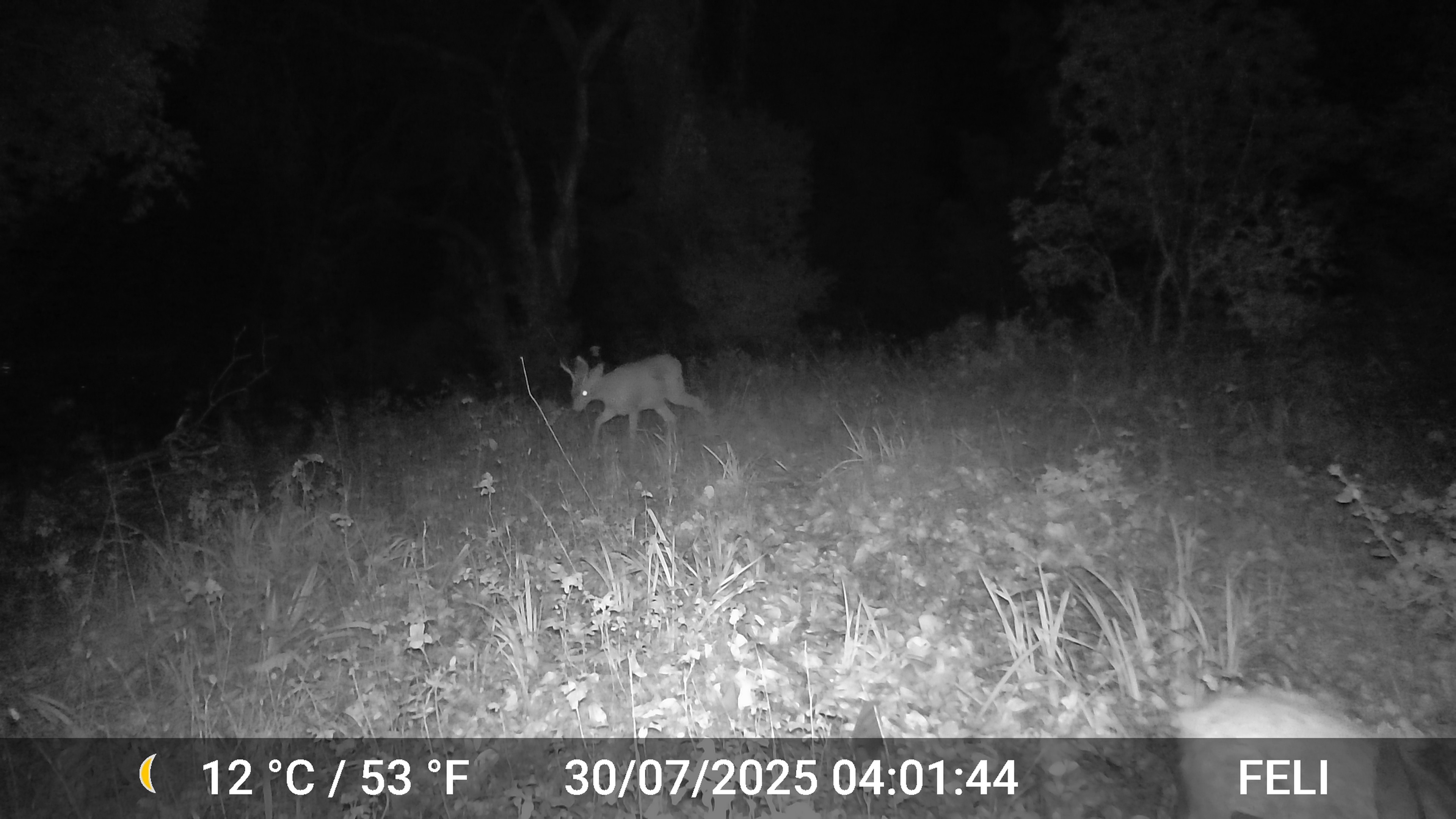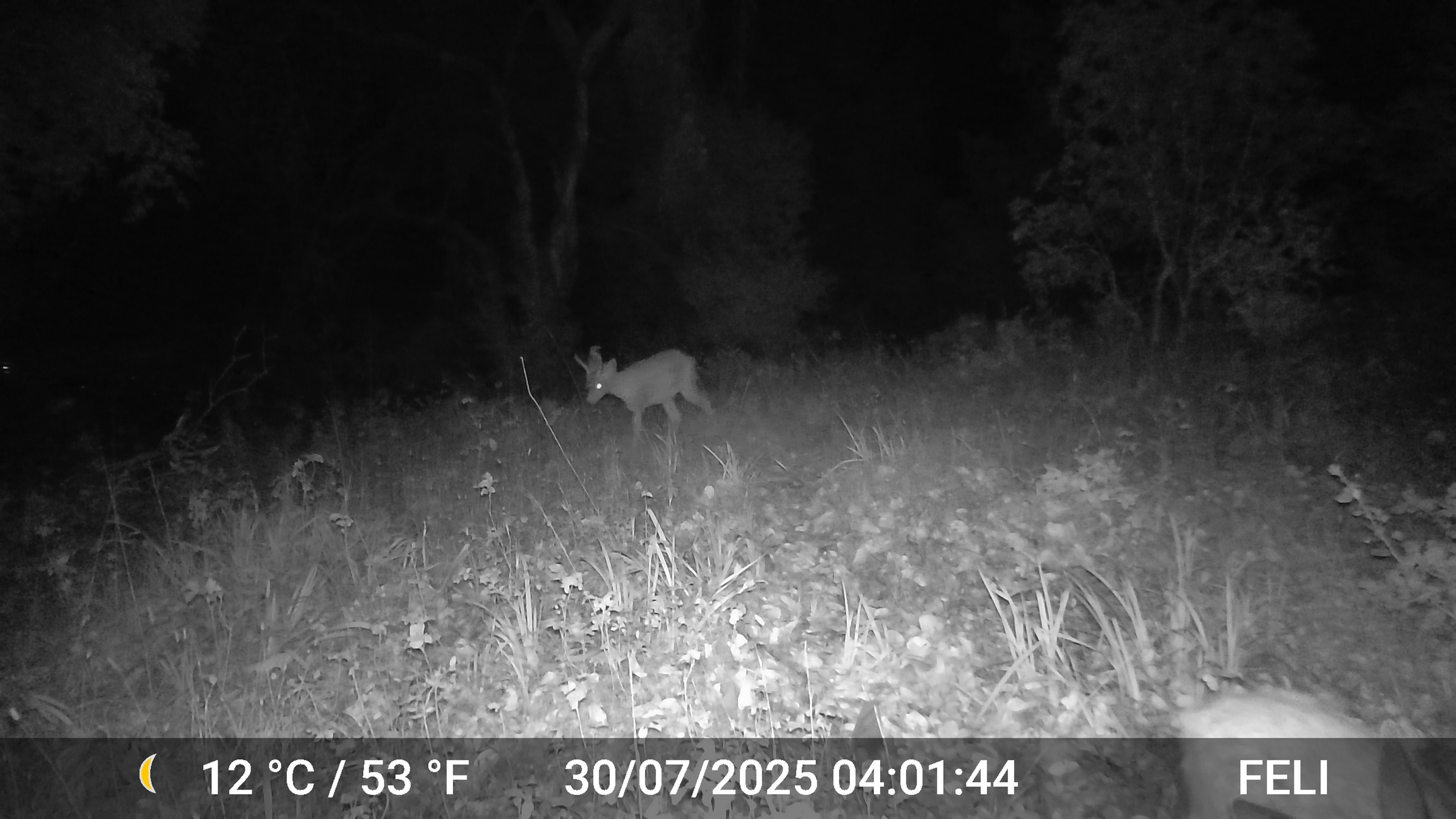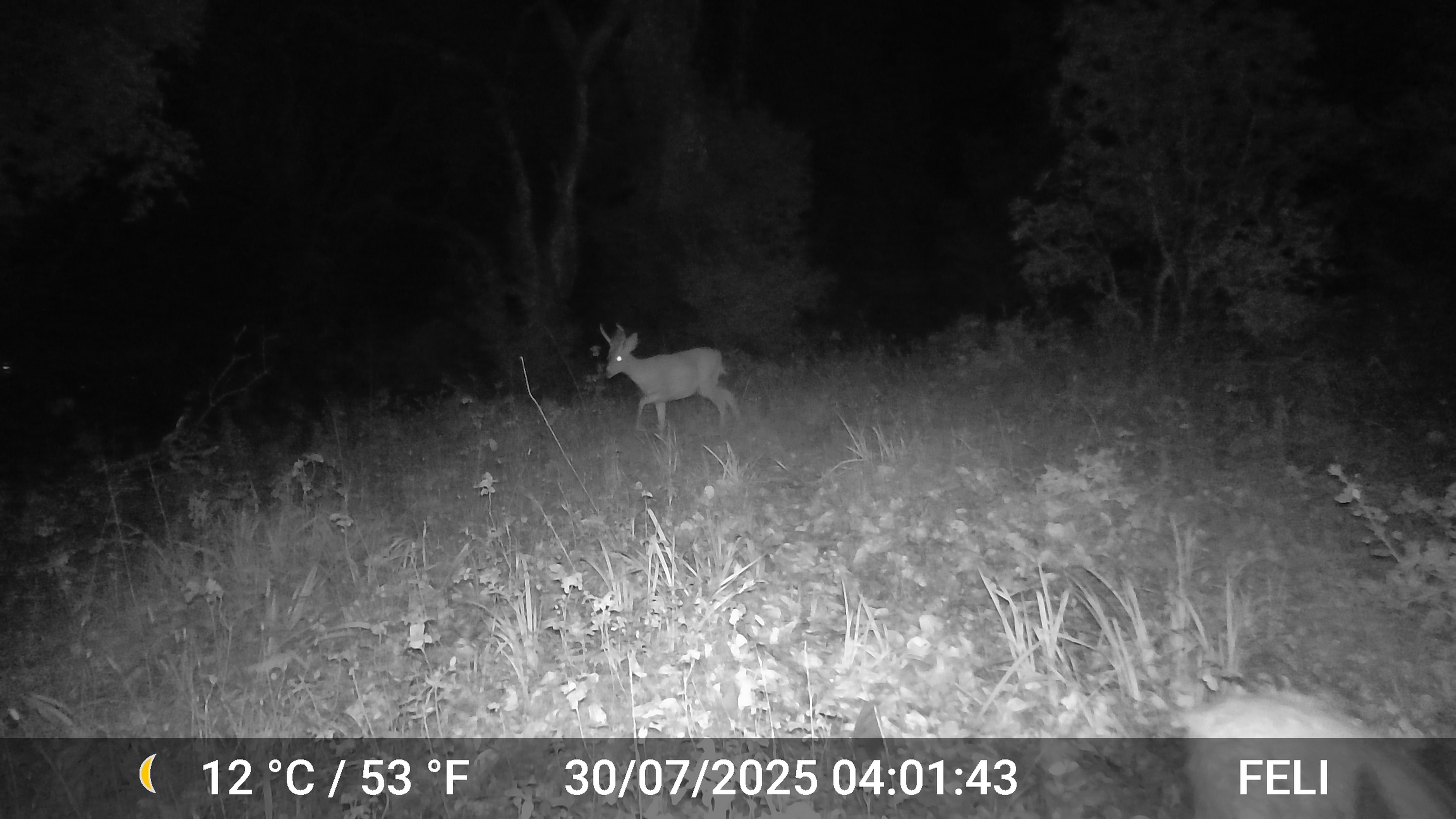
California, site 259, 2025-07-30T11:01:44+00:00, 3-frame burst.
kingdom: Animalia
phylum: Chordata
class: Mammalia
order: Artiodactyla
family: Cervidae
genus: Odocoileus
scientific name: Odocoileus hemionus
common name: mule deer